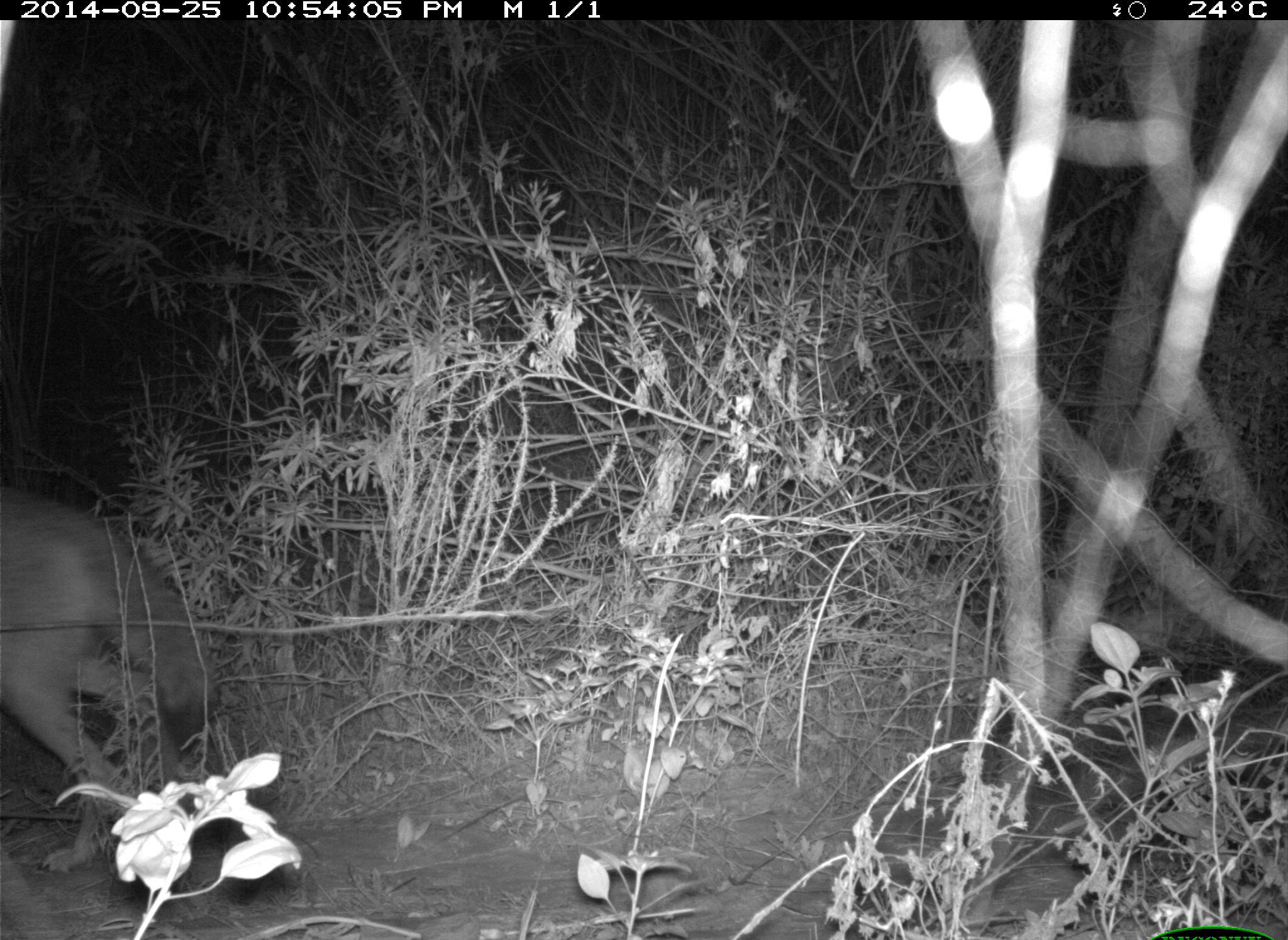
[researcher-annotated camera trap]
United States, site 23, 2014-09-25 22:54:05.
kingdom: Animalia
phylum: Chordata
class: Mammalia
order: Carnivora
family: Canidae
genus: Canis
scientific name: Canis latrans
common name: coyote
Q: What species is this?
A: Coyote (Canis latrans).